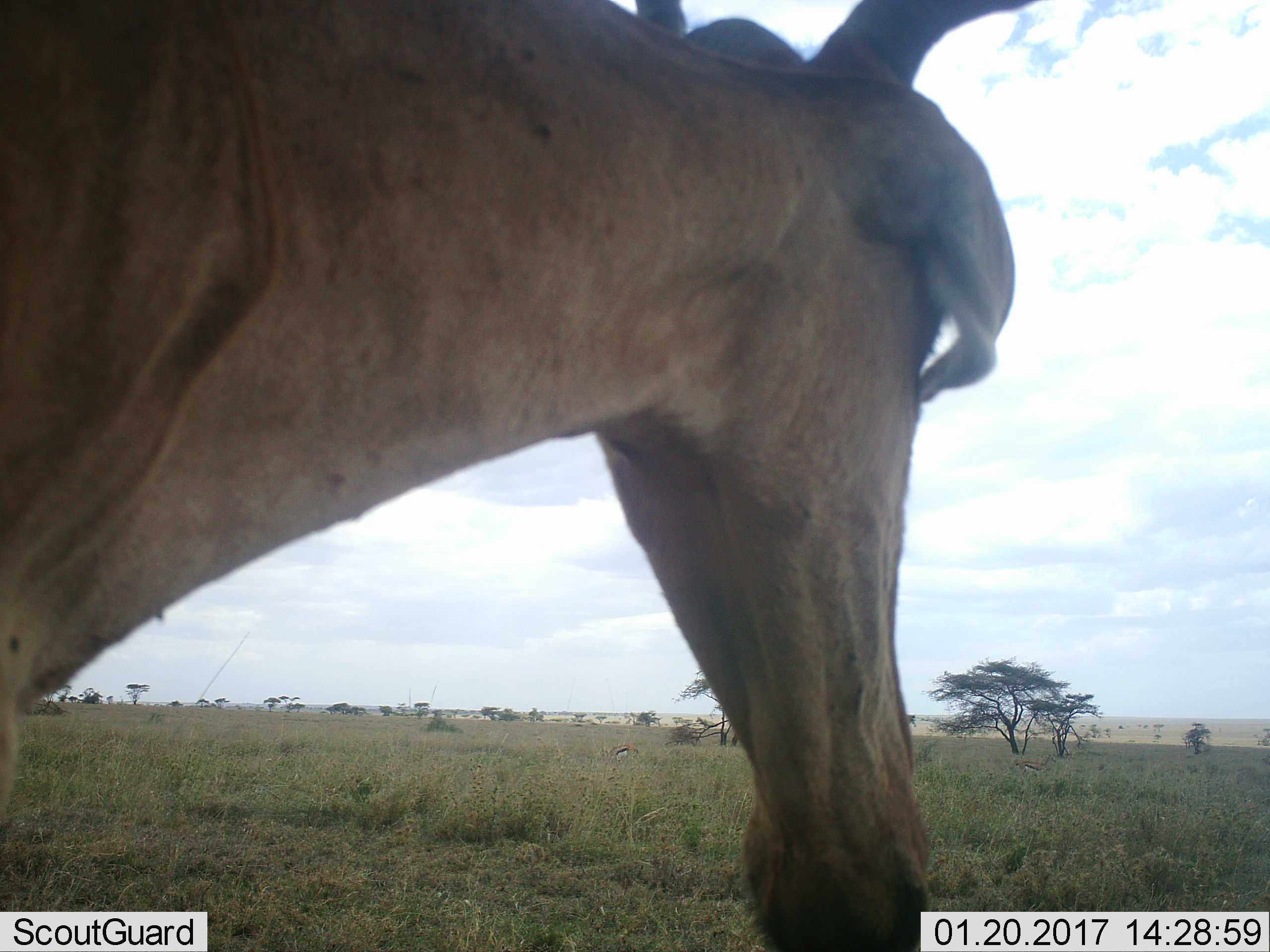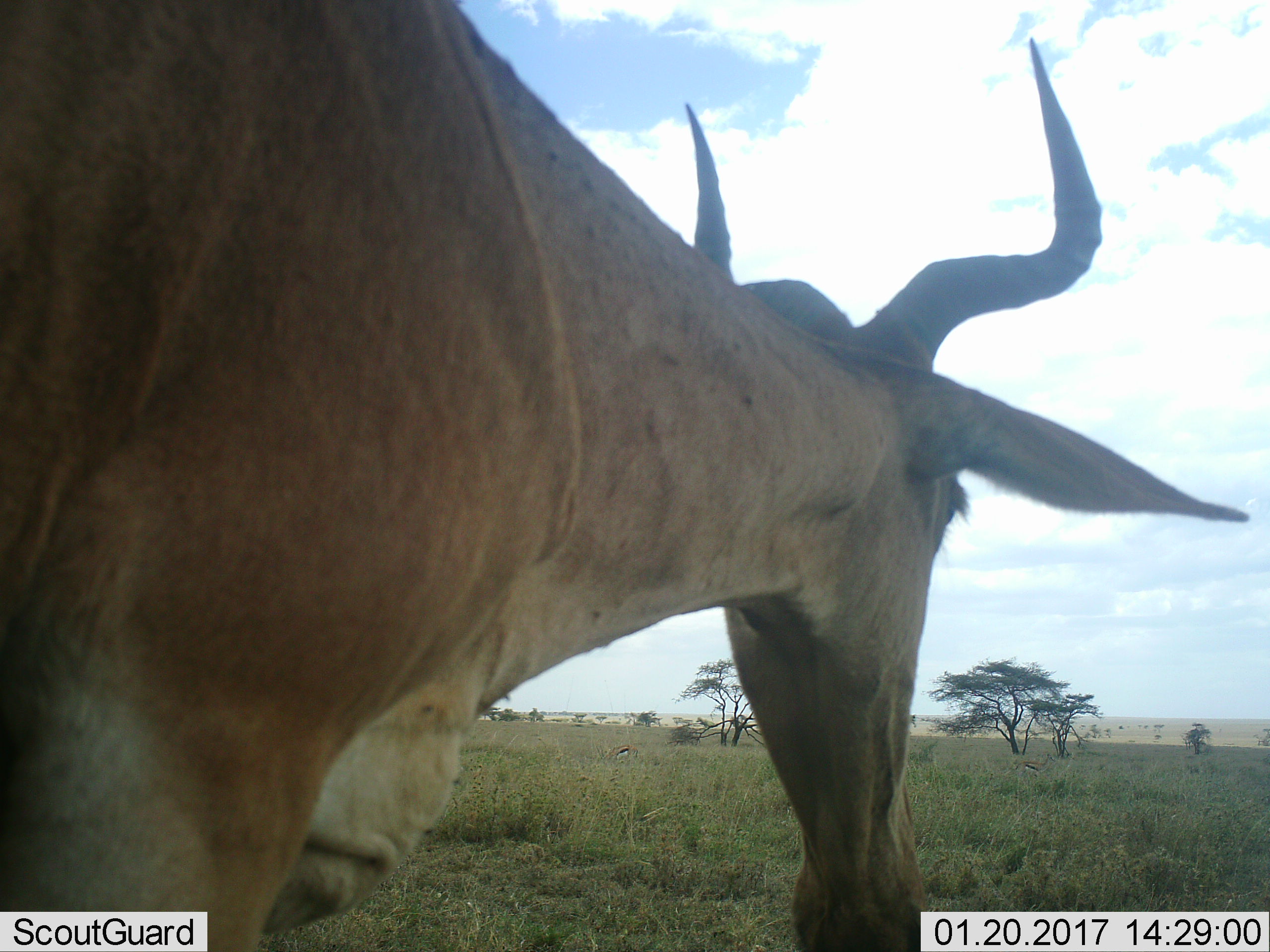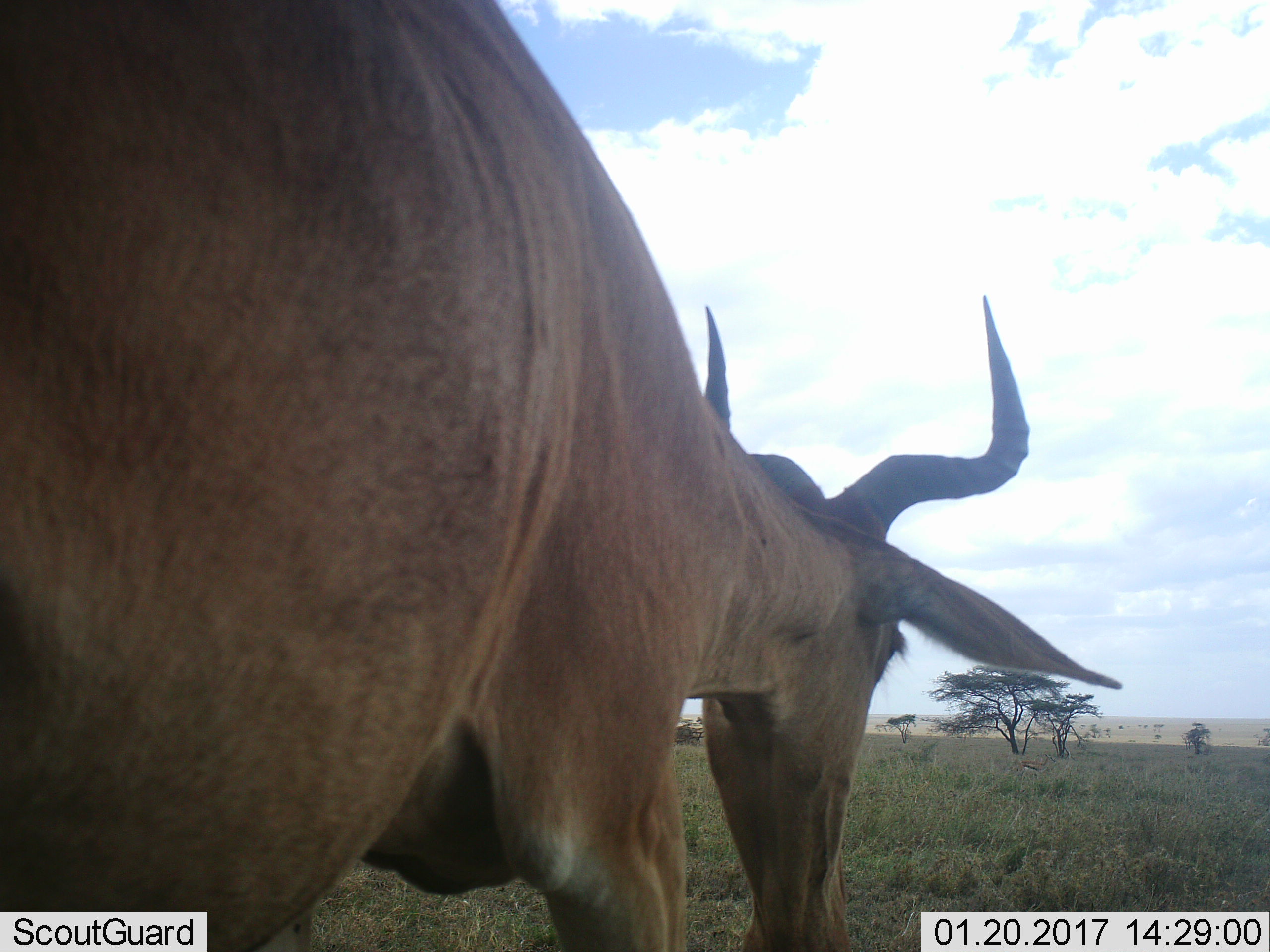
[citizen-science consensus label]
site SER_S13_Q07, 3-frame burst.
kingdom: Animalia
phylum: Chordata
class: Mammalia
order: Artiodactyla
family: Bovidae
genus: Alcelaphus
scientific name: Alcelaphus buselaphus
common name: hartebeest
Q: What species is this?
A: Hartebeest (Alcelaphus buselaphus).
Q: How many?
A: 1.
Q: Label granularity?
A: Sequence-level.